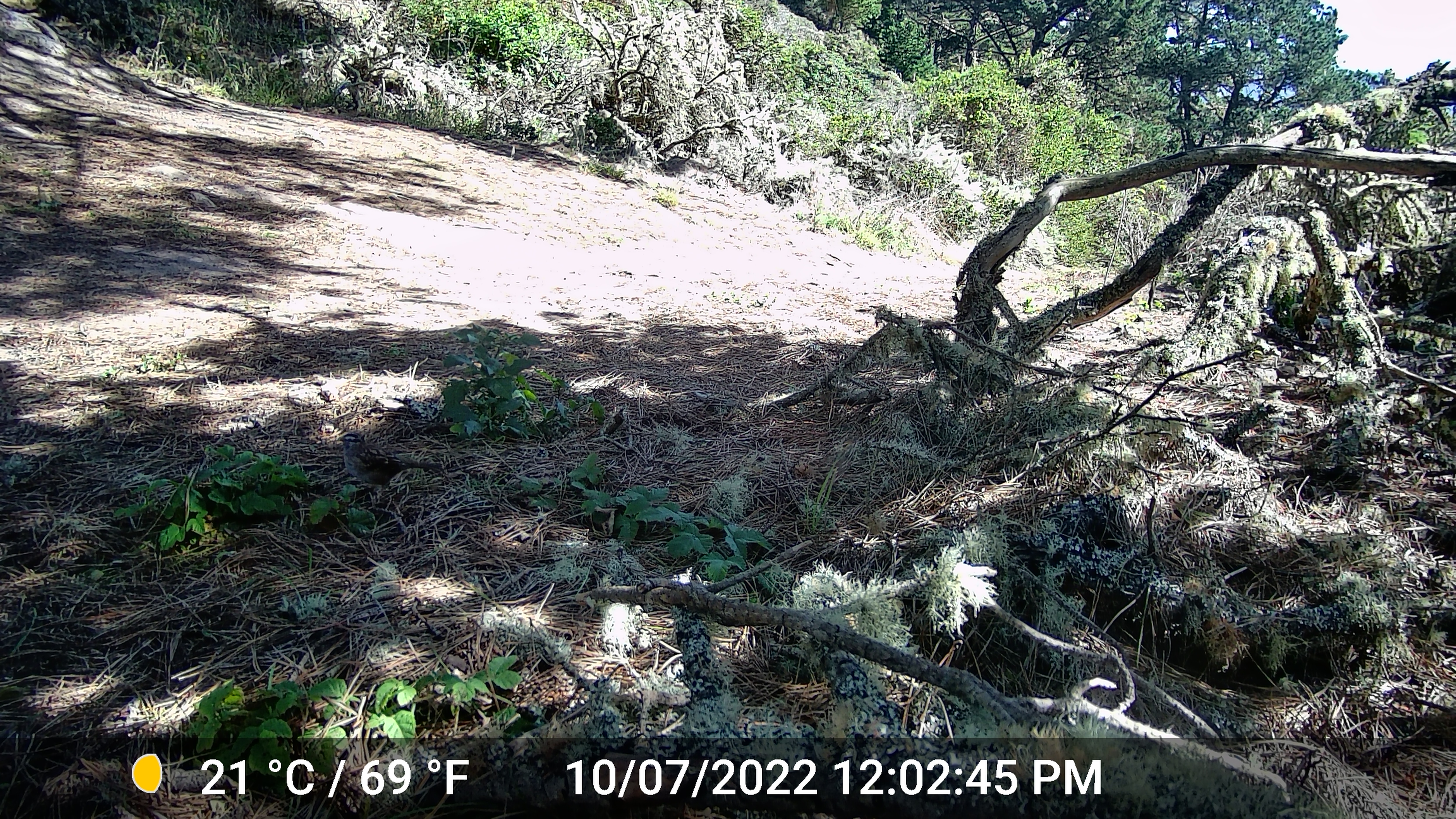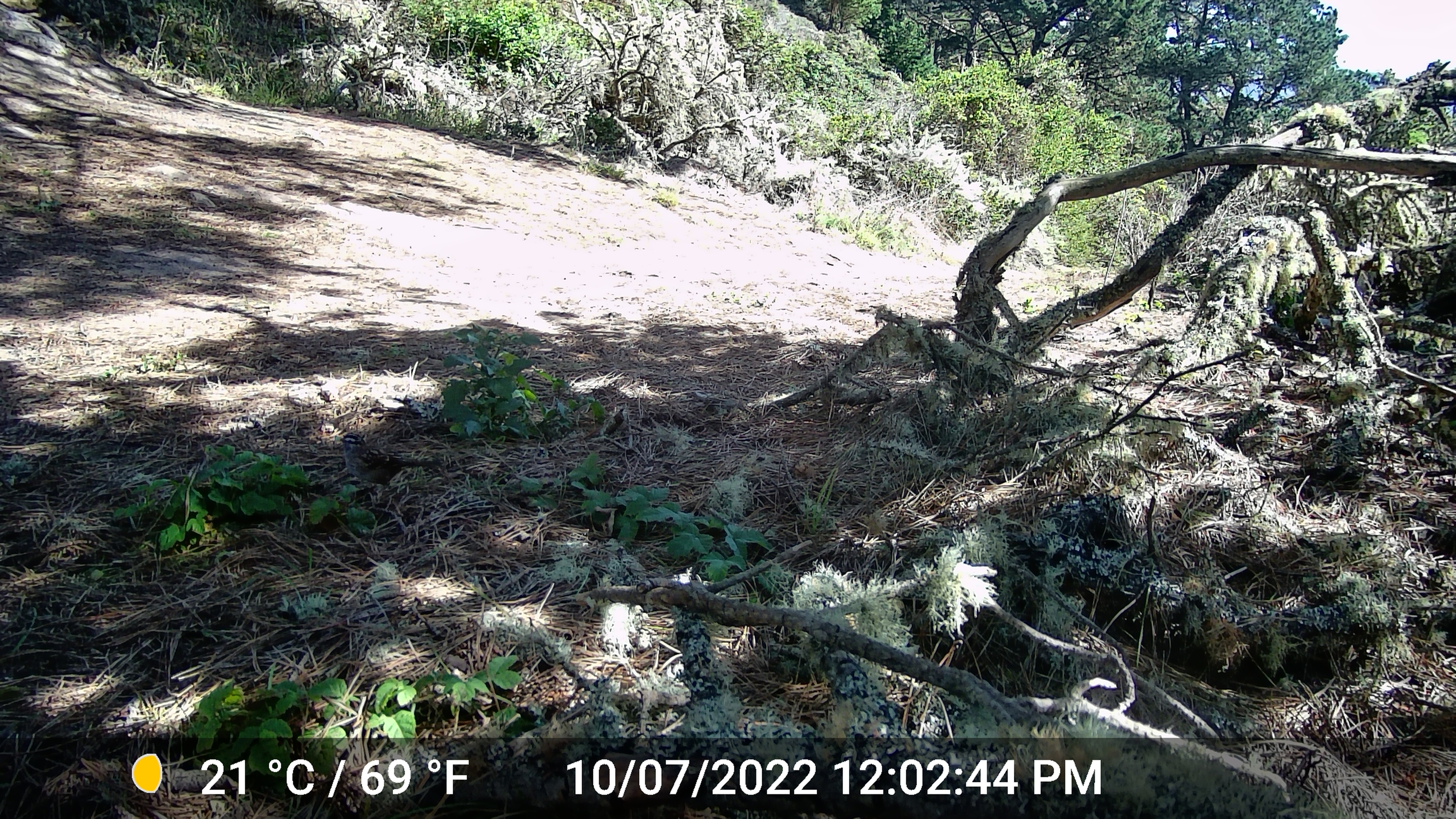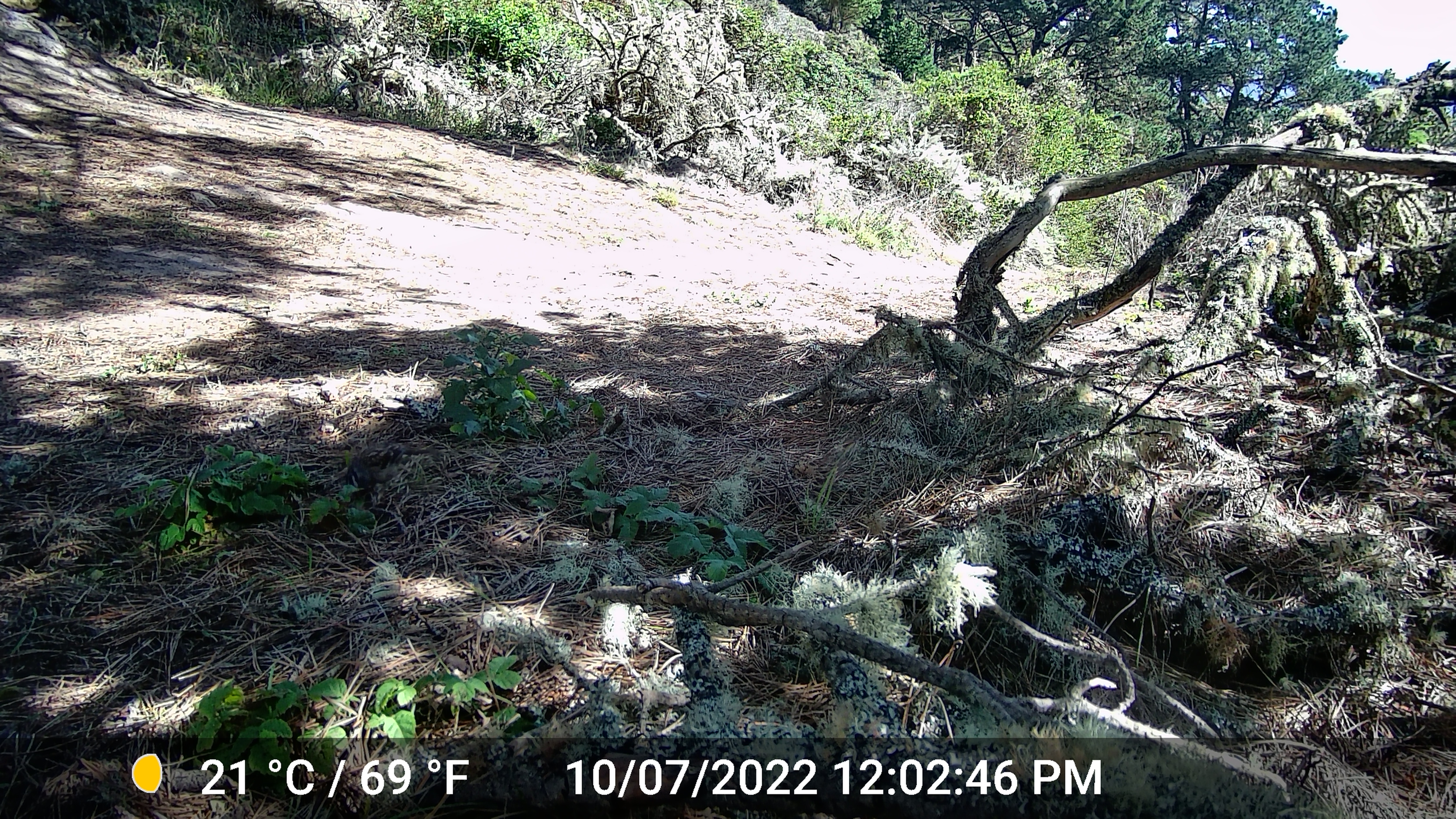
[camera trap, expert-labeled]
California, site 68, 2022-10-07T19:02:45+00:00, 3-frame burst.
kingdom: Animalia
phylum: Chordata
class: Aves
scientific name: Aves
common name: bird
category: unknown bird